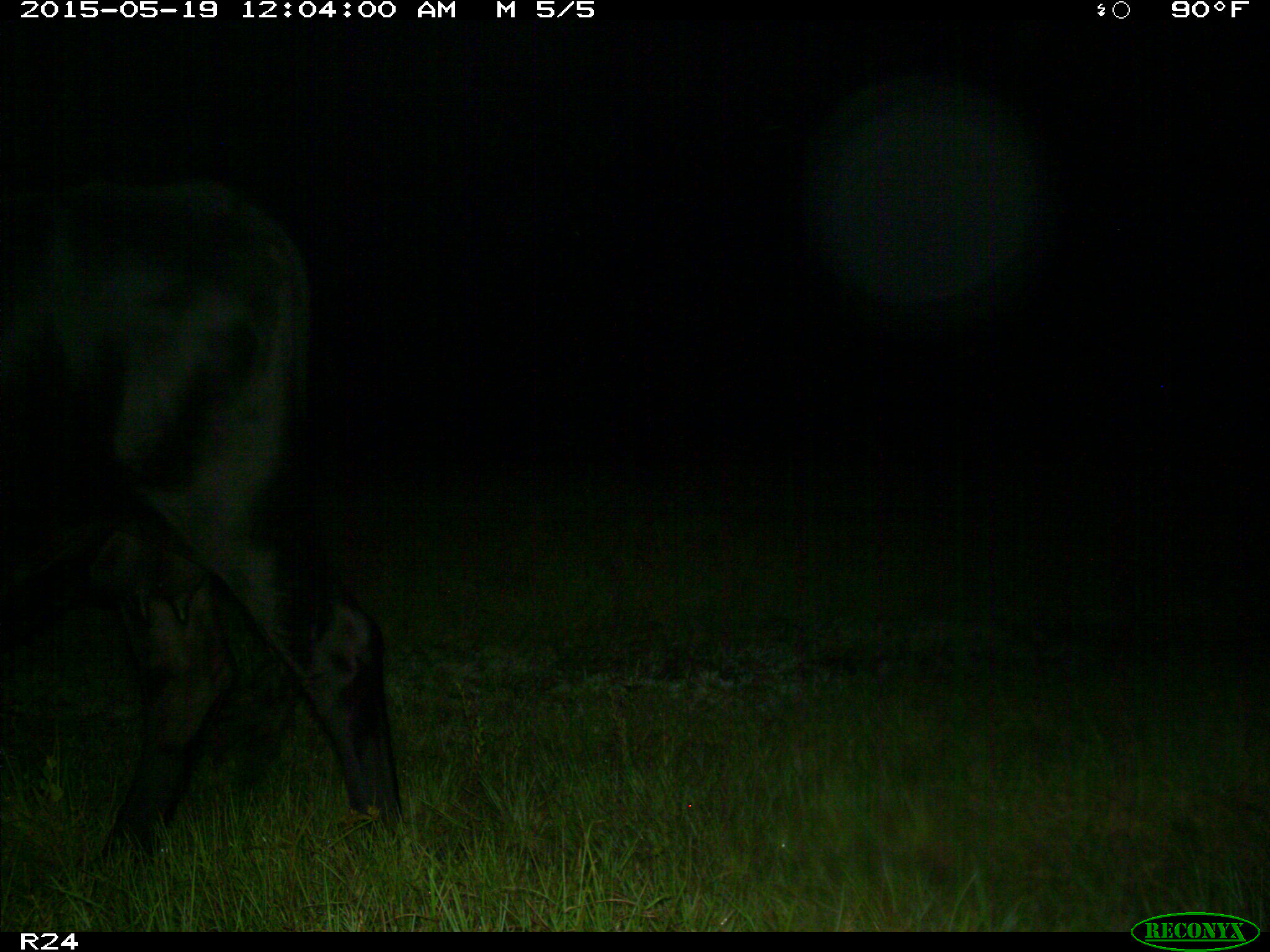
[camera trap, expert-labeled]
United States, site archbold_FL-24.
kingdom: Animalia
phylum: Chordata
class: Mammalia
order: Artiodactyla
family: Bovidae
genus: Bos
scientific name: Bos taurus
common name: domestic cow